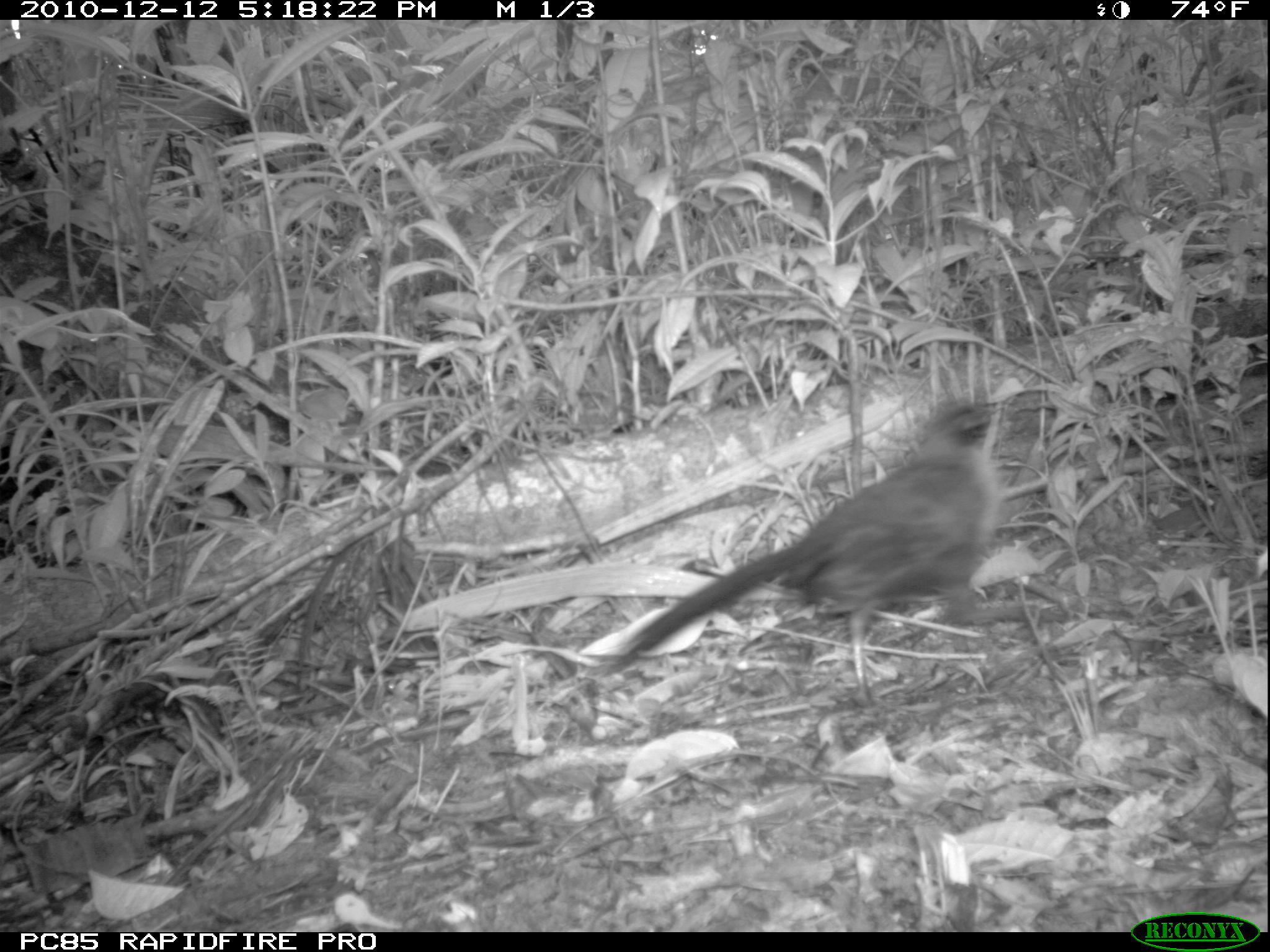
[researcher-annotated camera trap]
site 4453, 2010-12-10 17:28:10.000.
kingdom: Animalia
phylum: Chordata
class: Mammalia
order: Carnivora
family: Canidae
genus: Canis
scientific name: Canis familiaris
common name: domestic dog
Canis familiaris (domestic dog), count 1.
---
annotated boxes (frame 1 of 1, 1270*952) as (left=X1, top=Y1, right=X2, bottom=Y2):
canis familiaris: (left=589, top=395, right=1066, bottom=707)